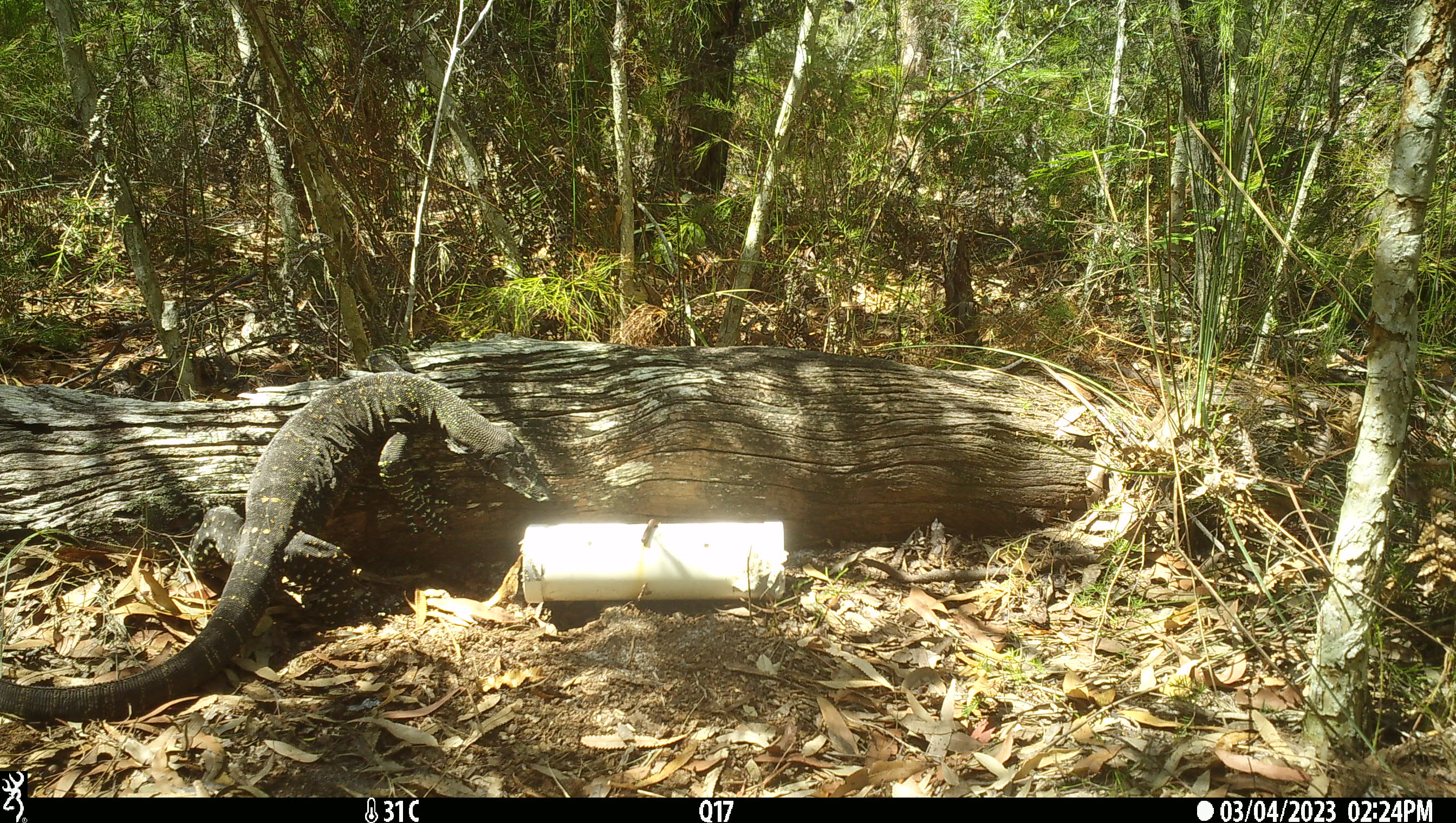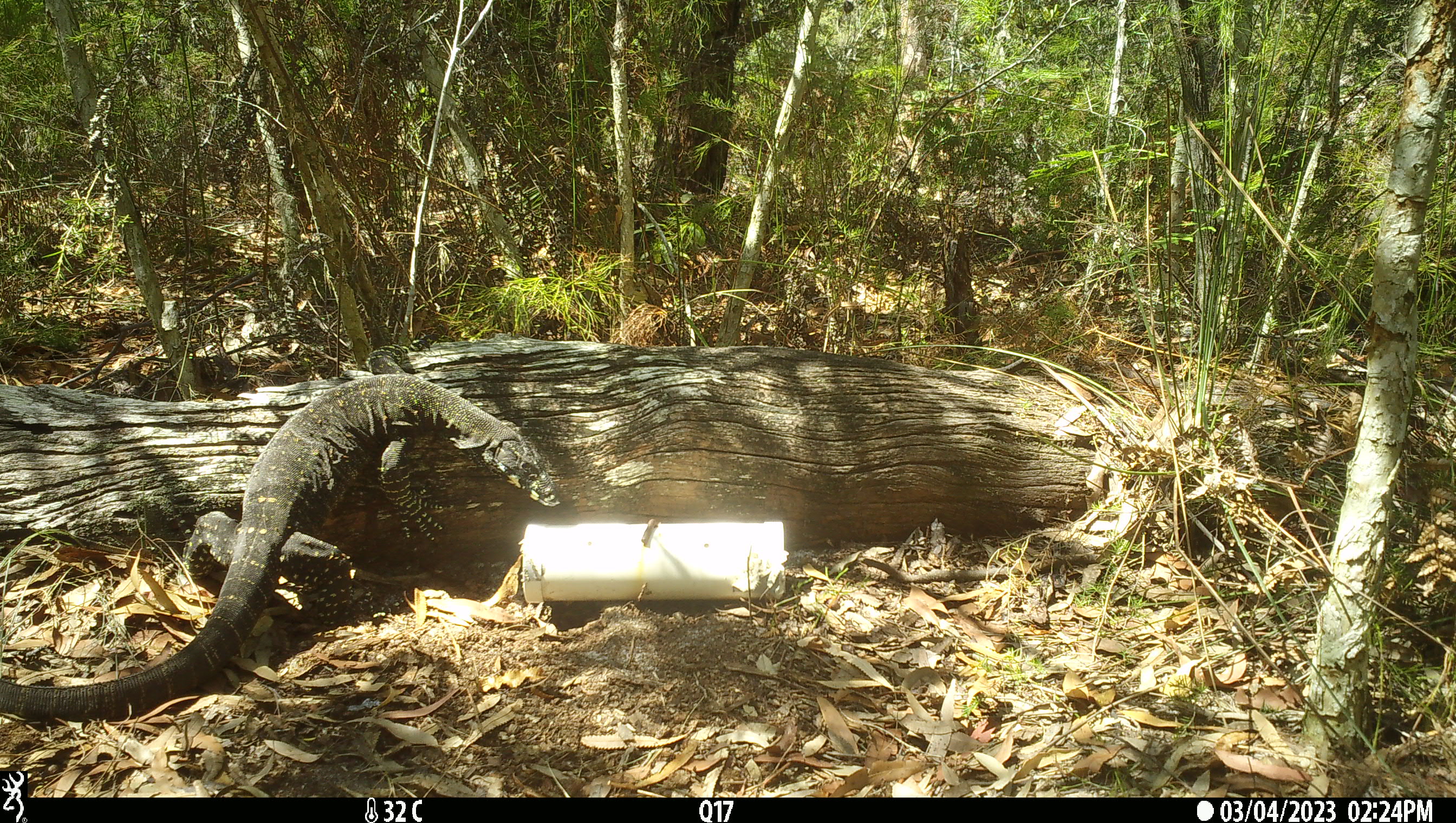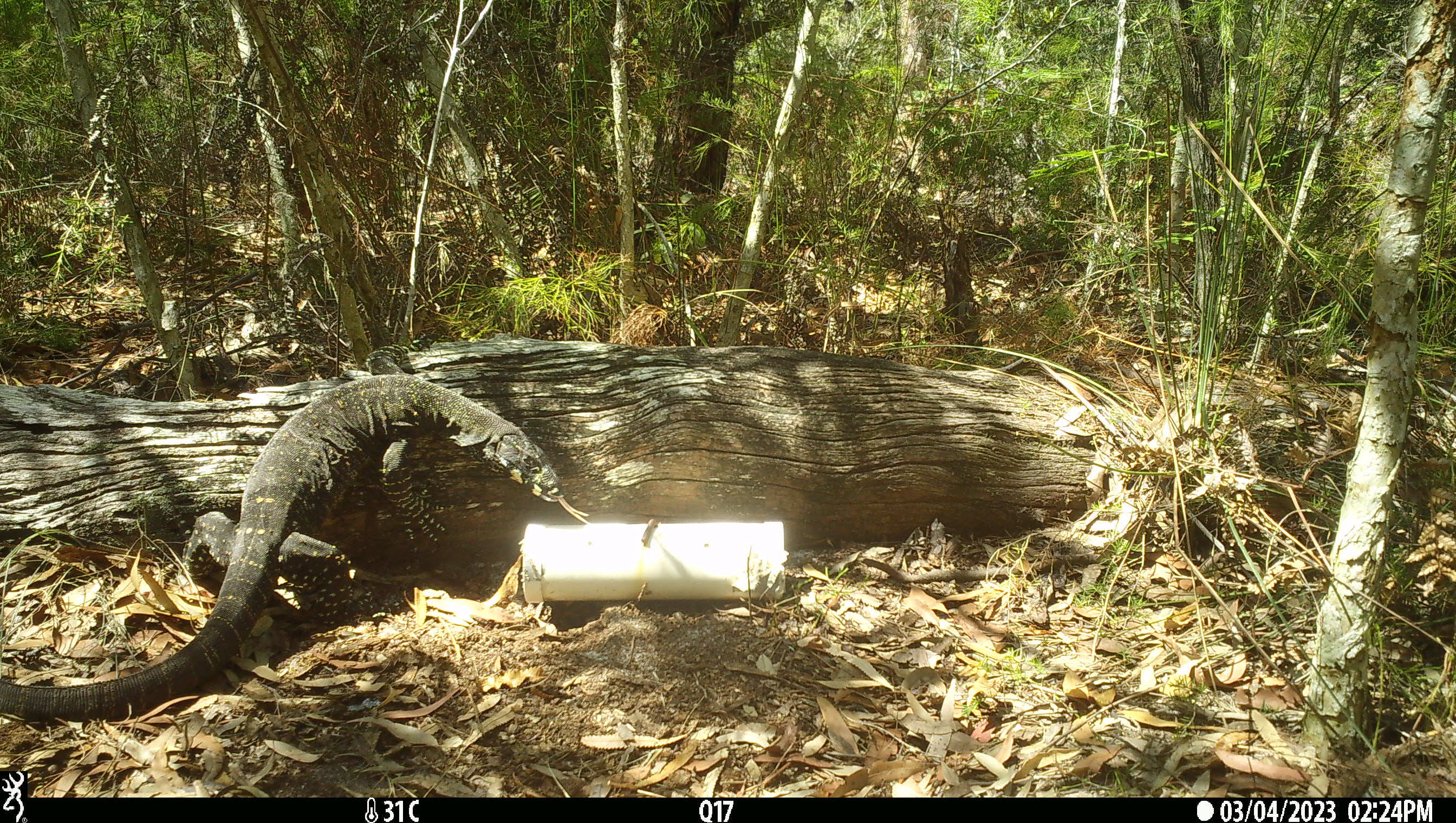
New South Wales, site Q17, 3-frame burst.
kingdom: Animalia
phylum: Chordata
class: Reptilia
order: Squamata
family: Varanidae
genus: Varanus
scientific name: Varanus varius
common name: lace monitor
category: goanna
Goanna (lace monitor) (Varanus varius).